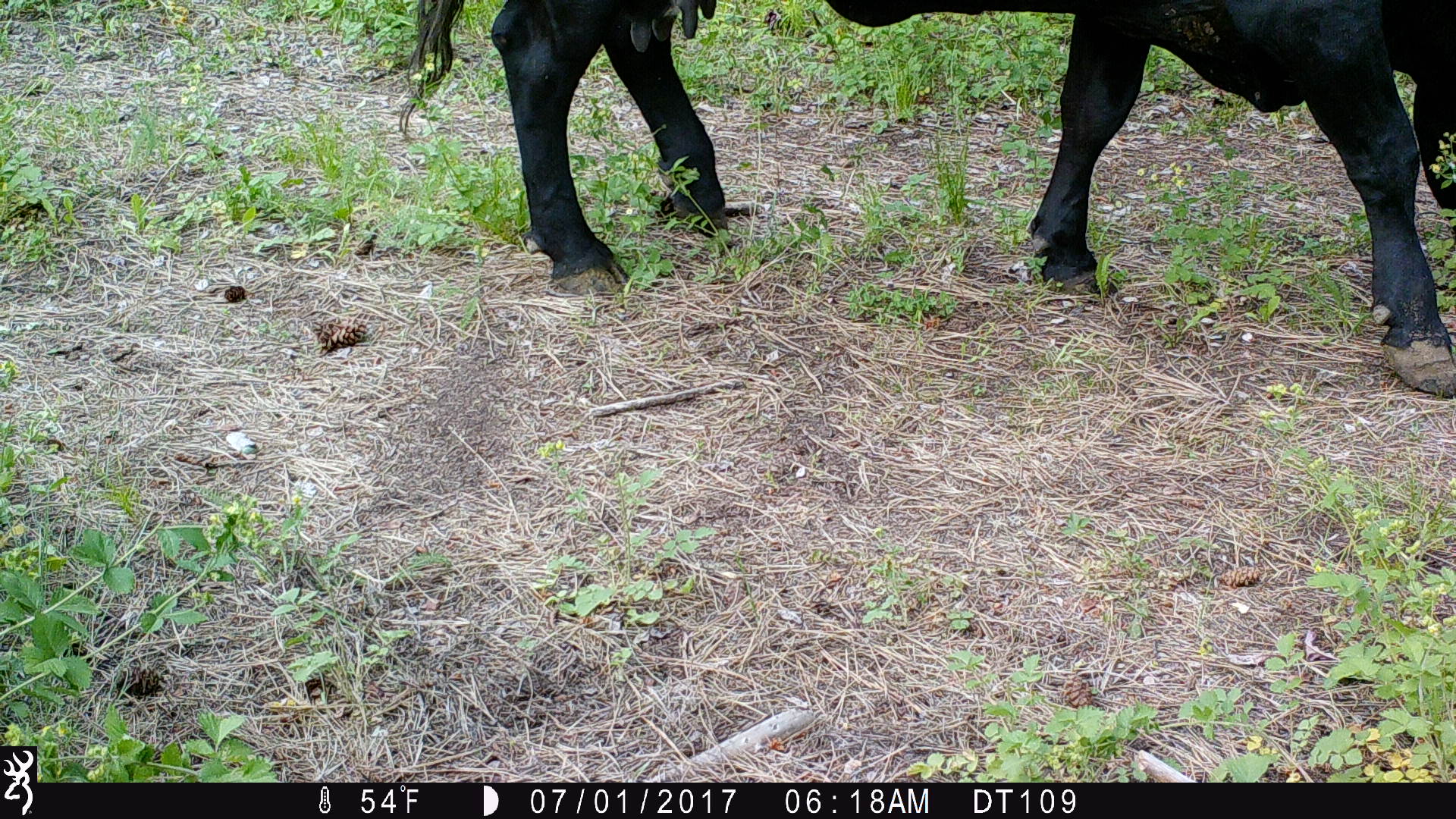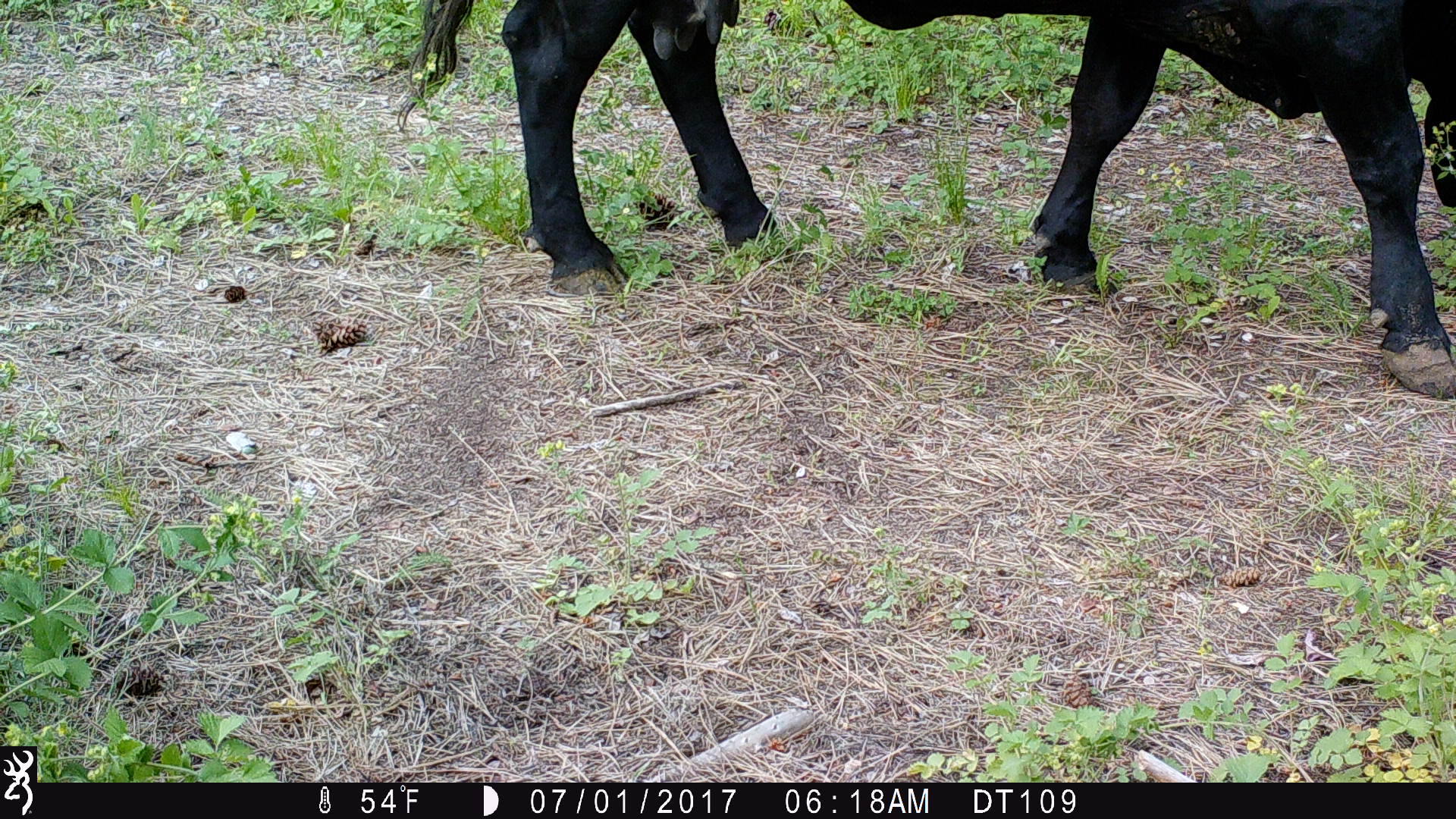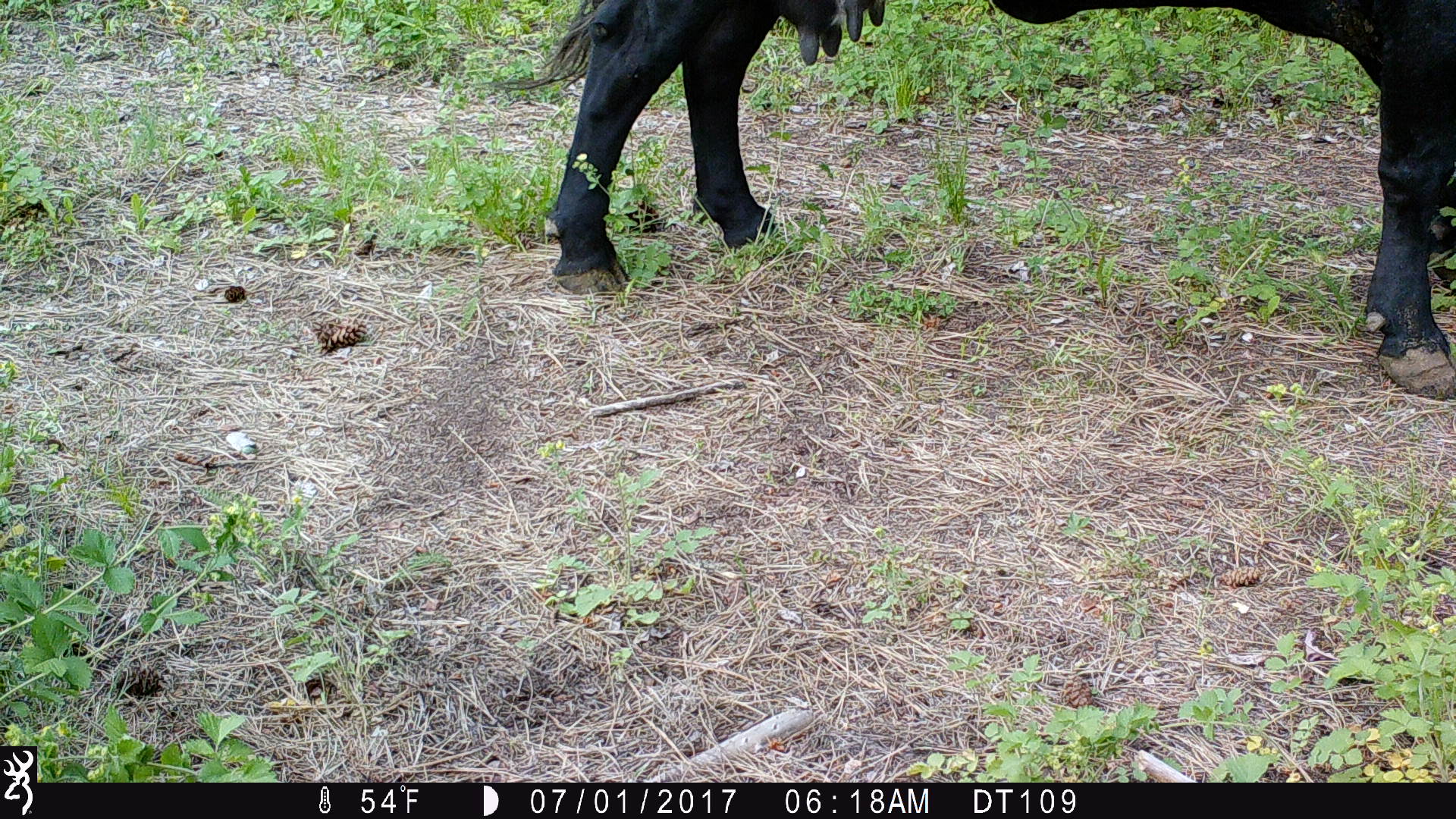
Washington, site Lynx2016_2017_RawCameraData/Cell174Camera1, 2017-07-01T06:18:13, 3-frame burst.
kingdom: Animalia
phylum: Chordata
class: Mammalia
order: Artiodactyla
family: Bovidae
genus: Bos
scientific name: Bos taurus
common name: domestic cattle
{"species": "domestic cattle (Bos taurus)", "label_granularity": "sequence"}